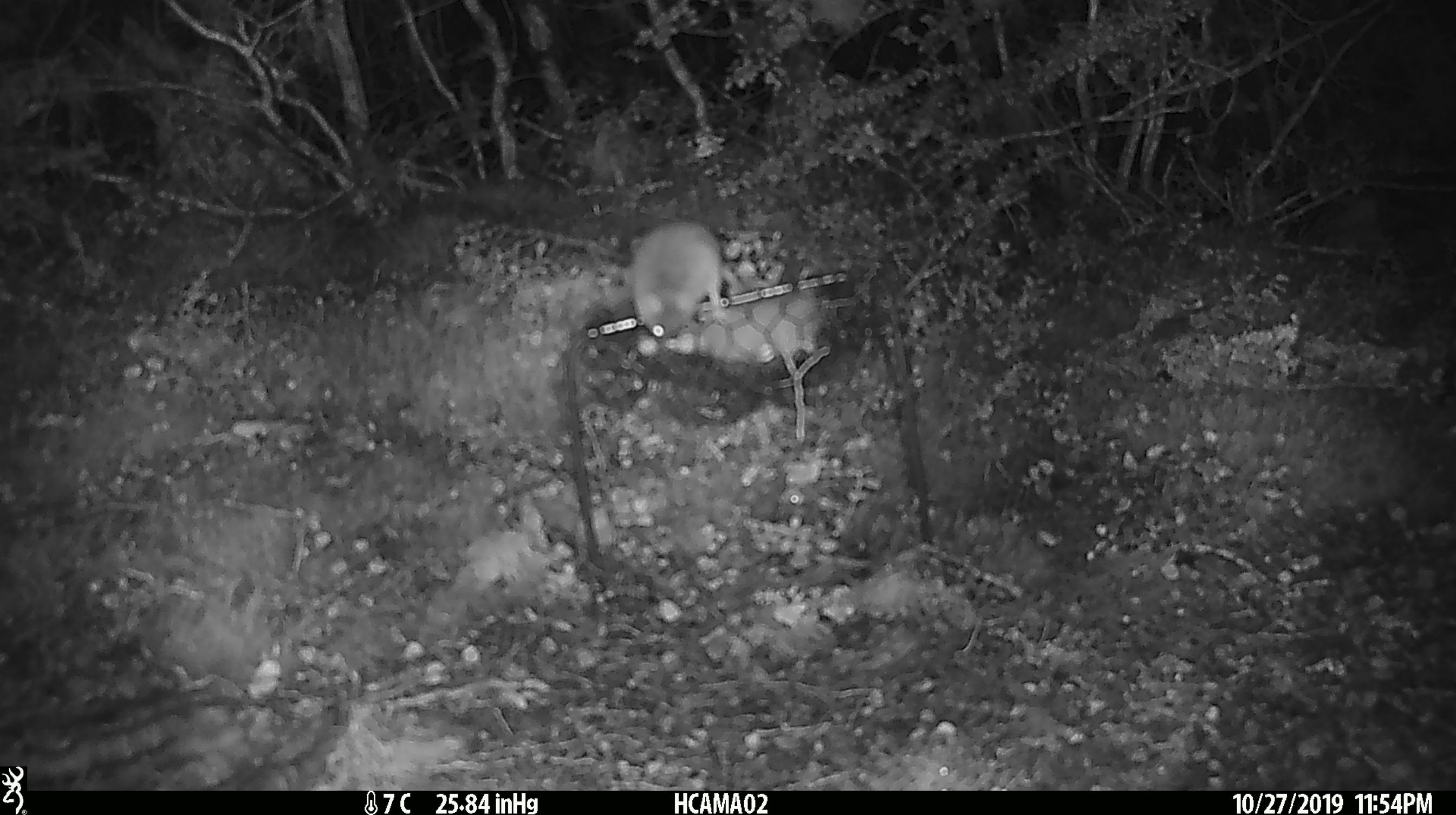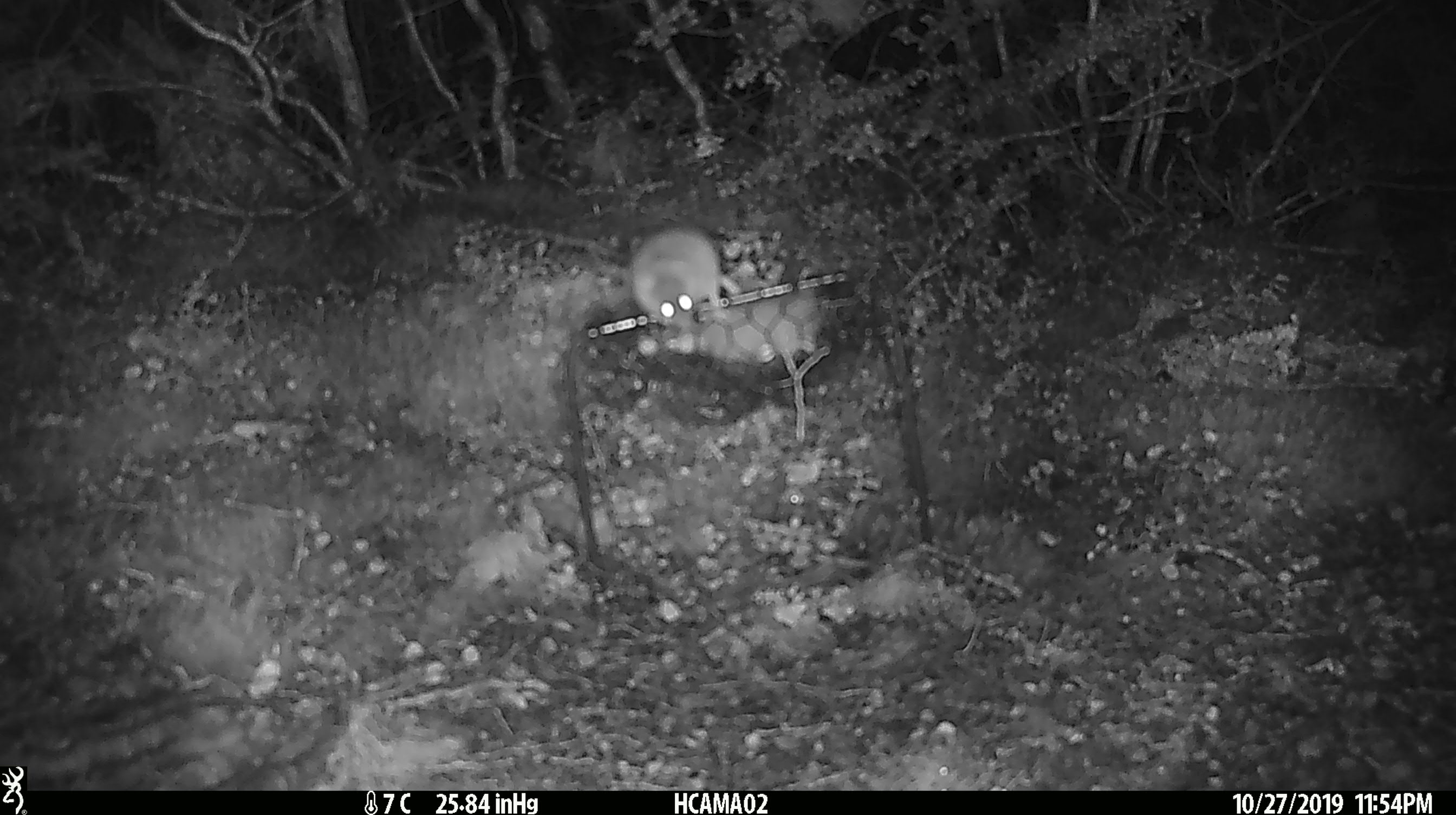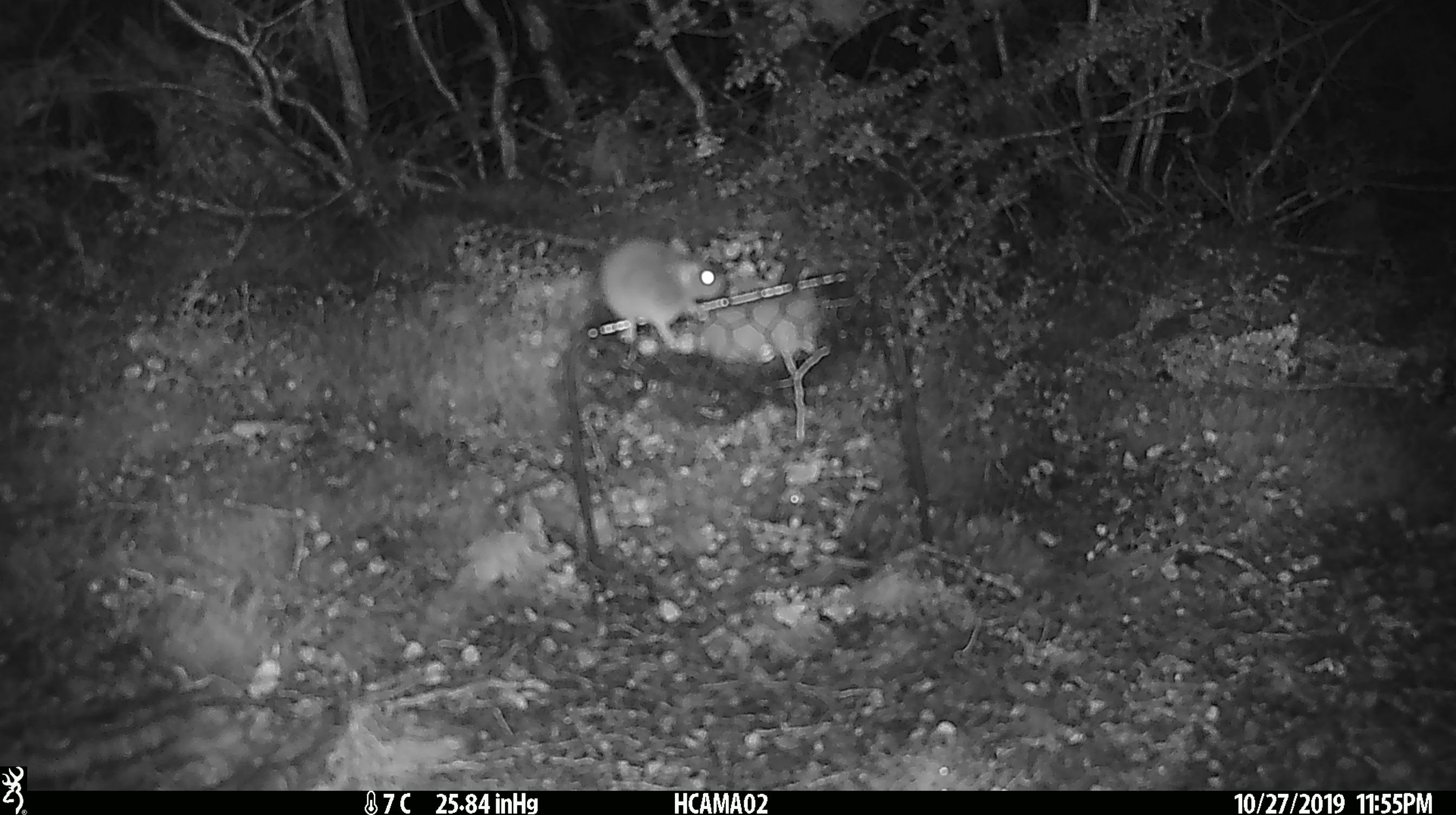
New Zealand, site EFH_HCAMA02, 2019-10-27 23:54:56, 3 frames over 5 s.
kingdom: Animalia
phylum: Chordata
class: Mammalia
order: Rodentia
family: Muridae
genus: Mus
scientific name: Mus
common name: mouse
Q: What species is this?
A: Mouse (Mus).